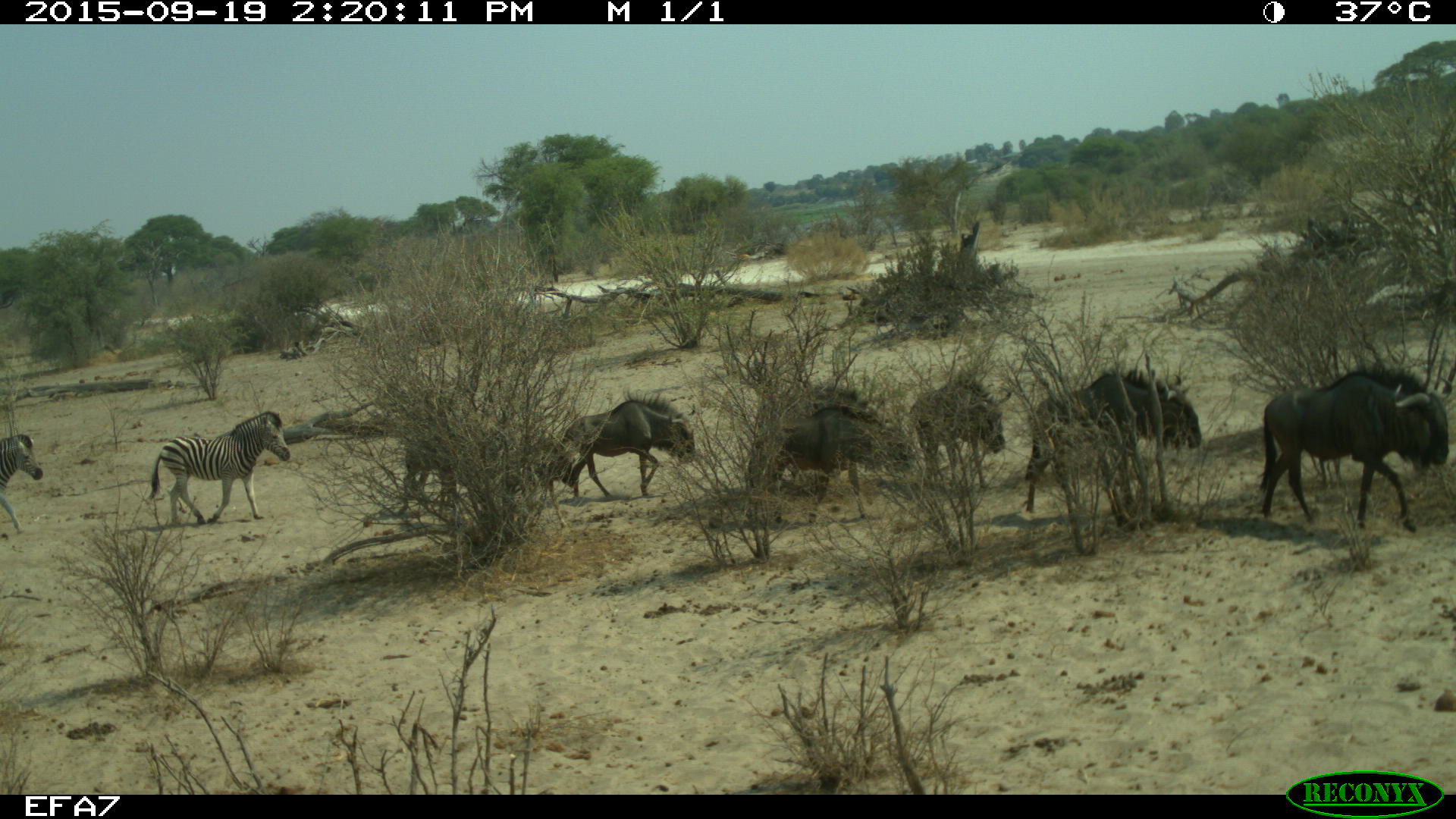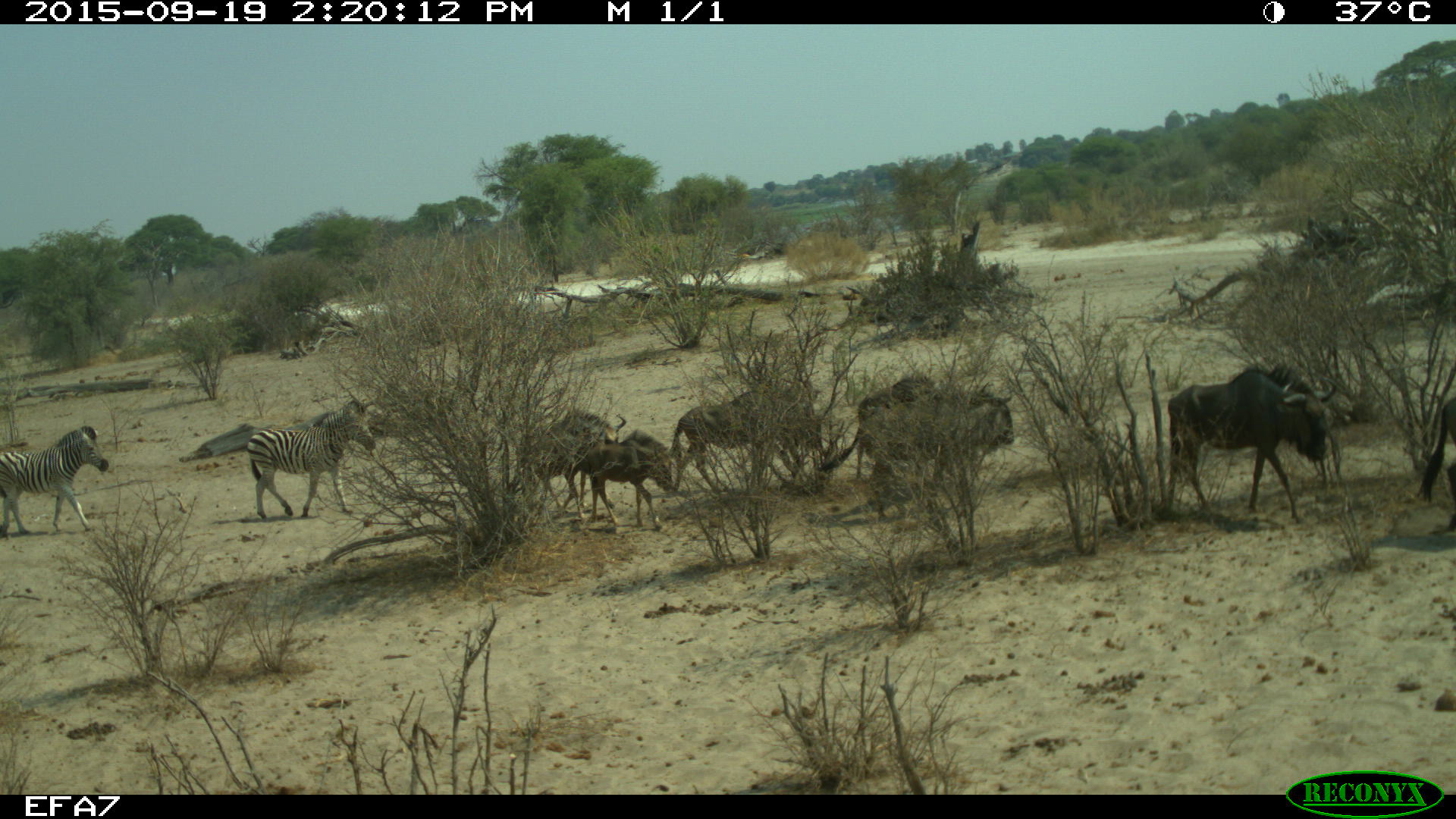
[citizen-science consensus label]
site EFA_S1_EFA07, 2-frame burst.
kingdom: Animalia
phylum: Chordata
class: Mammalia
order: Artiodactyla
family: Bovidae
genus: Connochaetes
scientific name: Connochaetes taurinus taurinus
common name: blue wildebeest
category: wildebeestblue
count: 8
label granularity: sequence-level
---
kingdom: Animalia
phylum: Chordata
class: Mammalia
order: Perissodactyla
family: Equidae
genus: Equus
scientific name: Equus quagga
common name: plains zebra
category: zebraplains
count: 2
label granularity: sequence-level